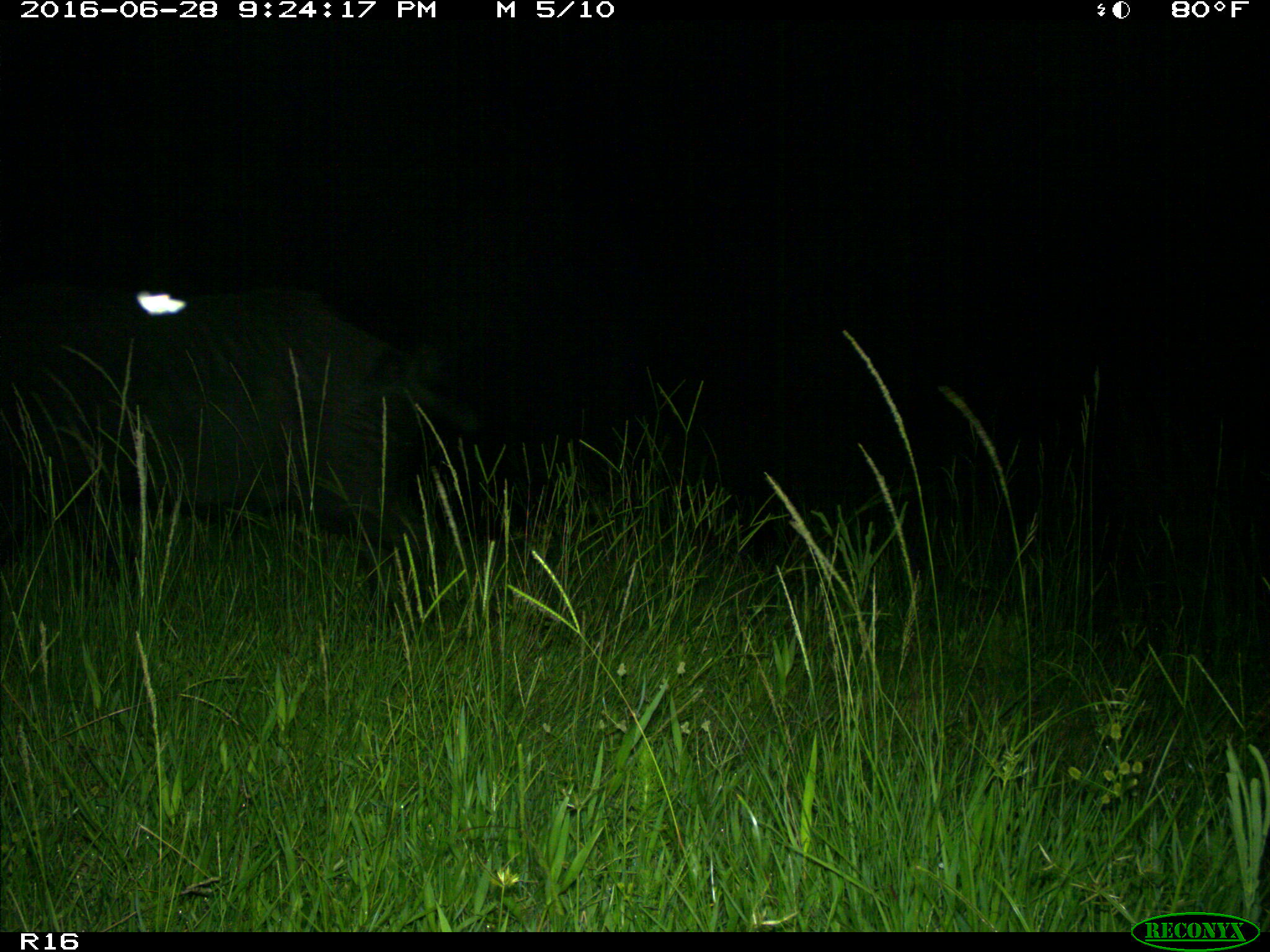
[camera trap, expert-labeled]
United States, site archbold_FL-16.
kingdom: Animalia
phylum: Chordata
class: Mammalia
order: Artiodactyla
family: Suidae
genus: Sus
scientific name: Sus scrofa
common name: wild boar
Sus scrofa (wild boar).